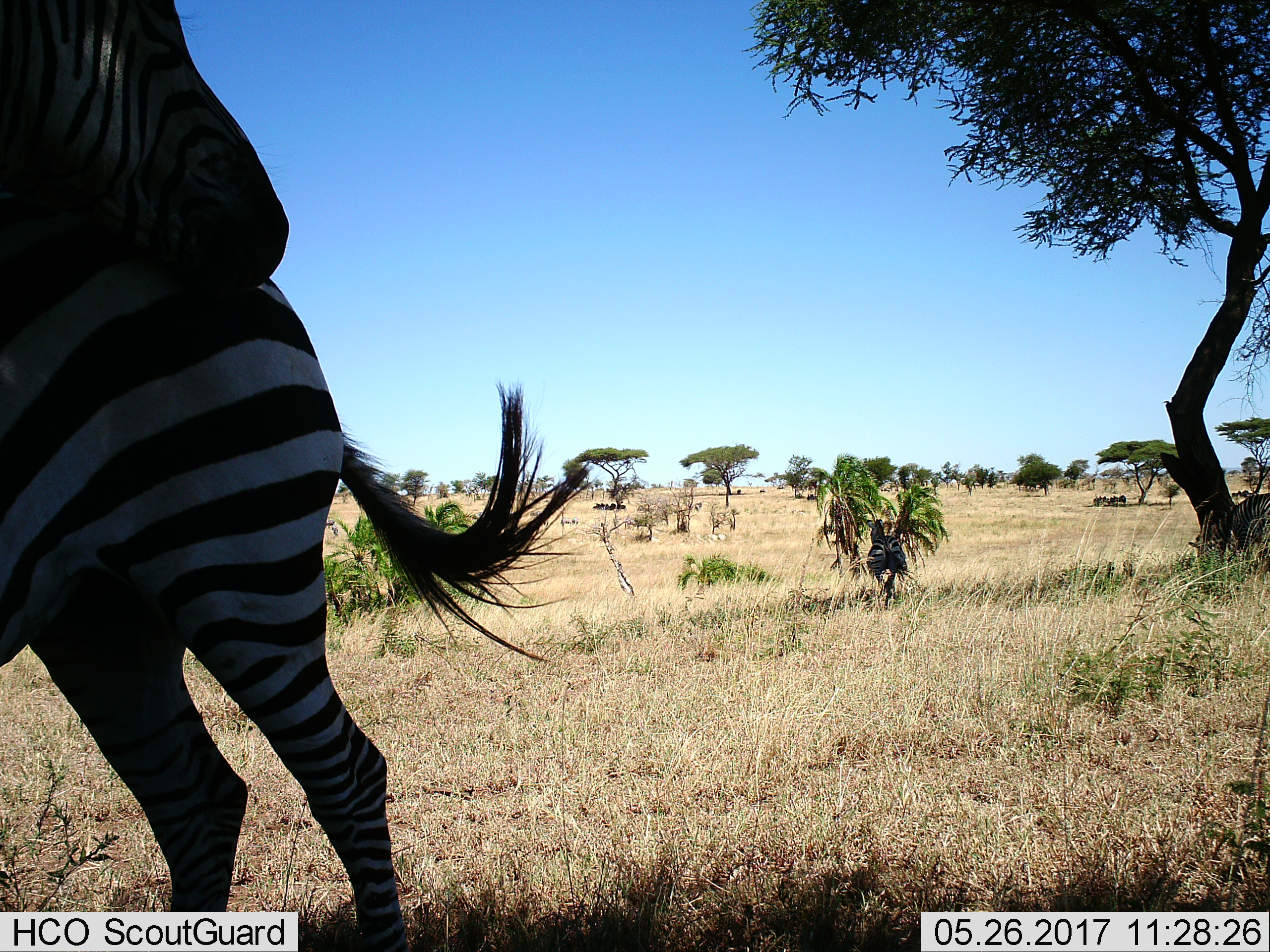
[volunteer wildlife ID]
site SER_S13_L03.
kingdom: Animalia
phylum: Chordata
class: Mammalia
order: Perissodactyla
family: Equidae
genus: Equus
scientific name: Equus quagga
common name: plains zebra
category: zebraplains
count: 2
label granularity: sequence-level